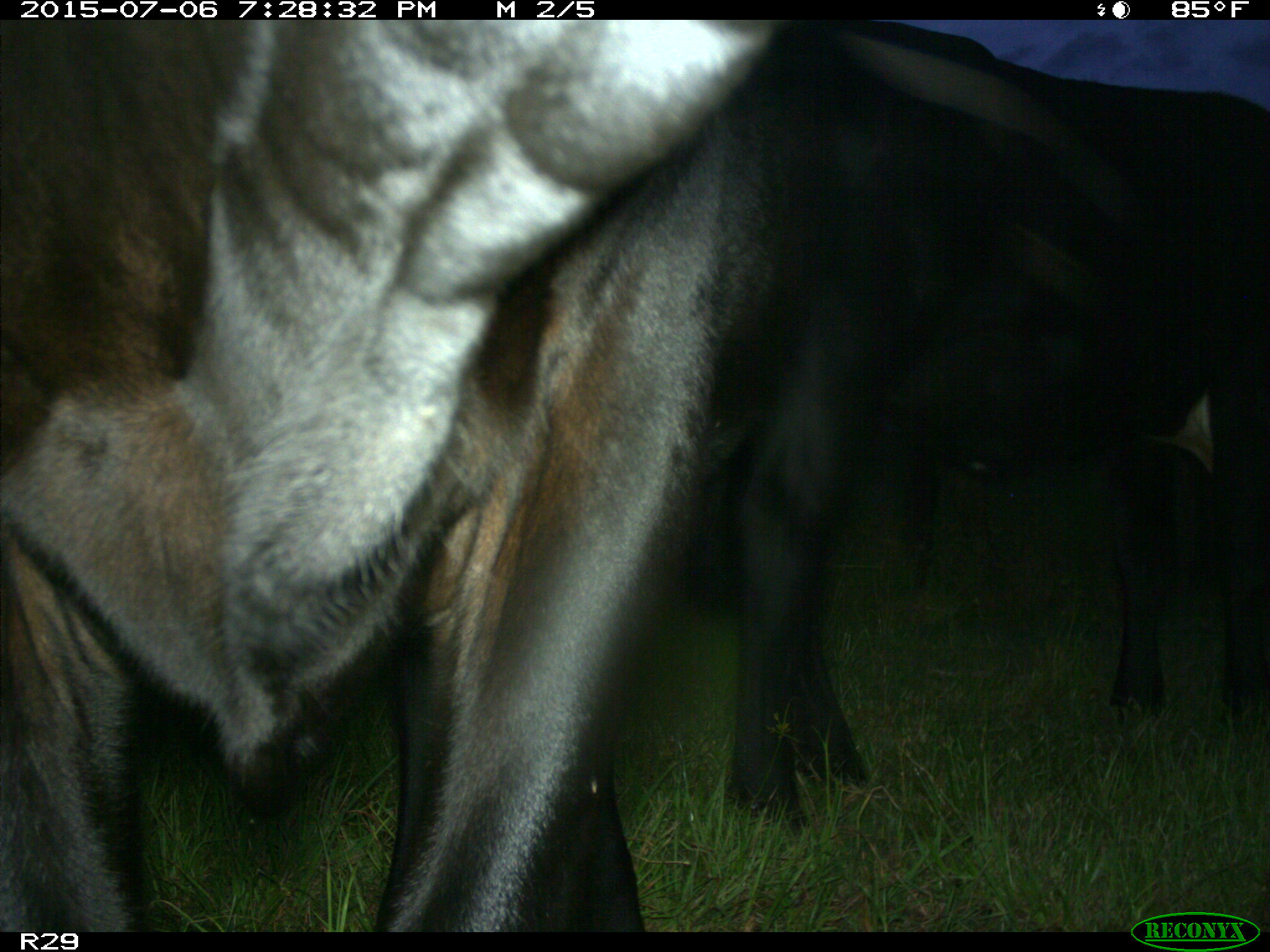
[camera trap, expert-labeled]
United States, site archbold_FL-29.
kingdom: Animalia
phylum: Chordata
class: Mammalia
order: Artiodactyla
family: Bovidae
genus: Bos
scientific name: Bos taurus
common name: domestic cow